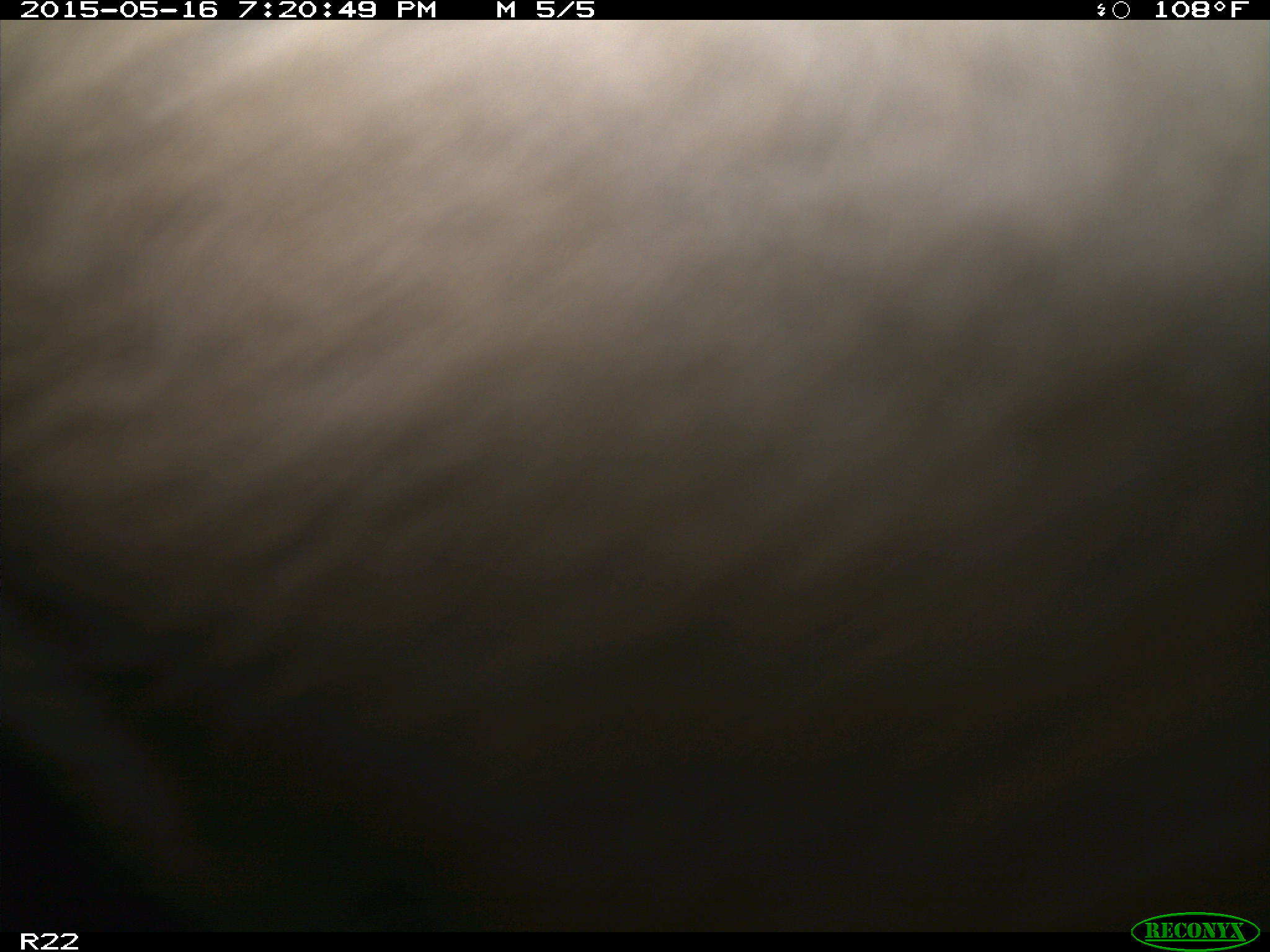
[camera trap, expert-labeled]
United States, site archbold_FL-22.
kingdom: Animalia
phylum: Chordata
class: Mammalia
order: Artiodactyla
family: Bovidae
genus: Bos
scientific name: Bos taurus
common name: domestic cow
Bos taurus (domestic cow).